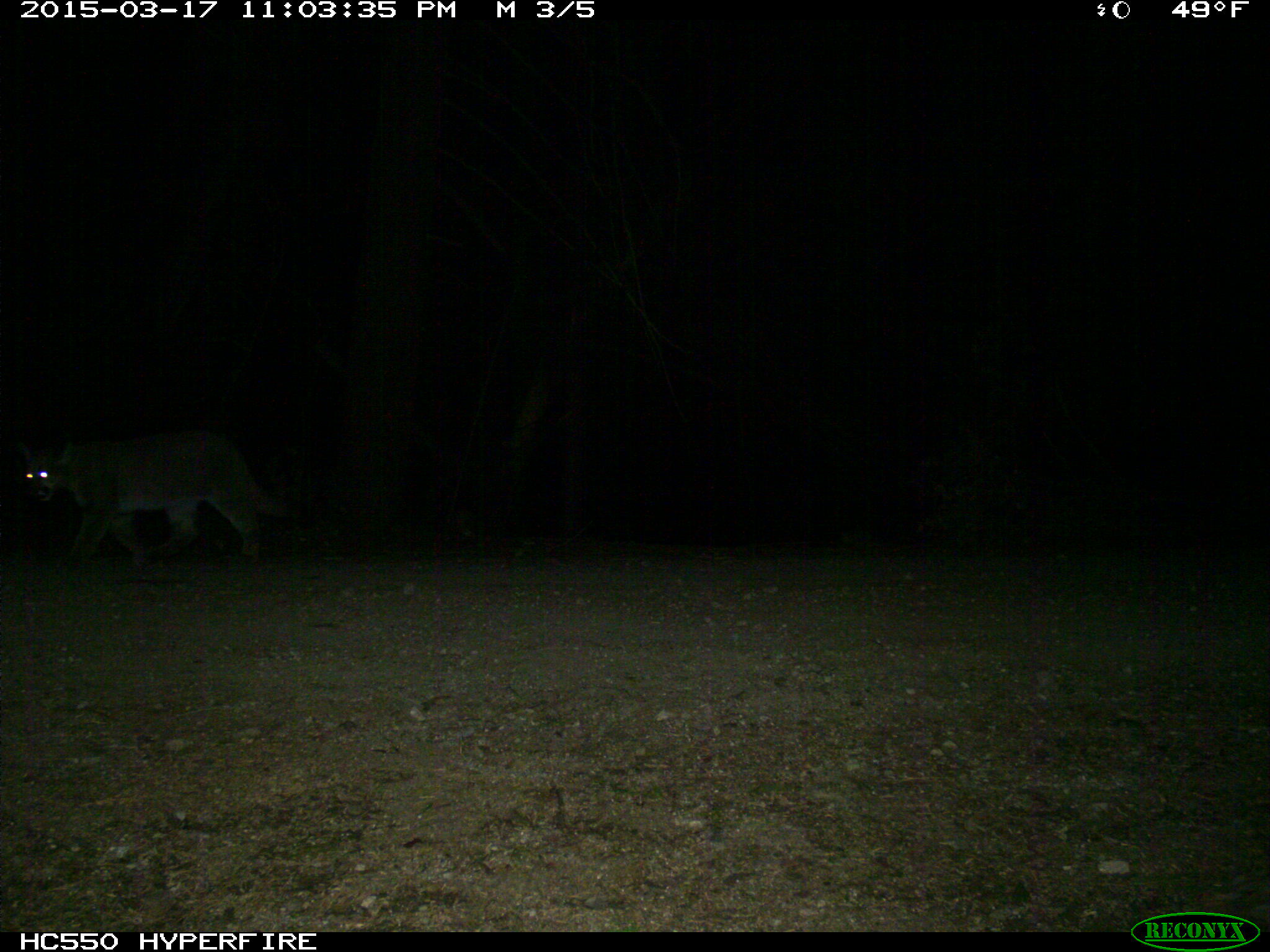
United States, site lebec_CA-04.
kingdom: Animalia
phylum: Chordata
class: Mammalia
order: Carnivora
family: Felidae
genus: Puma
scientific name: Puma concolor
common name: mountain lion